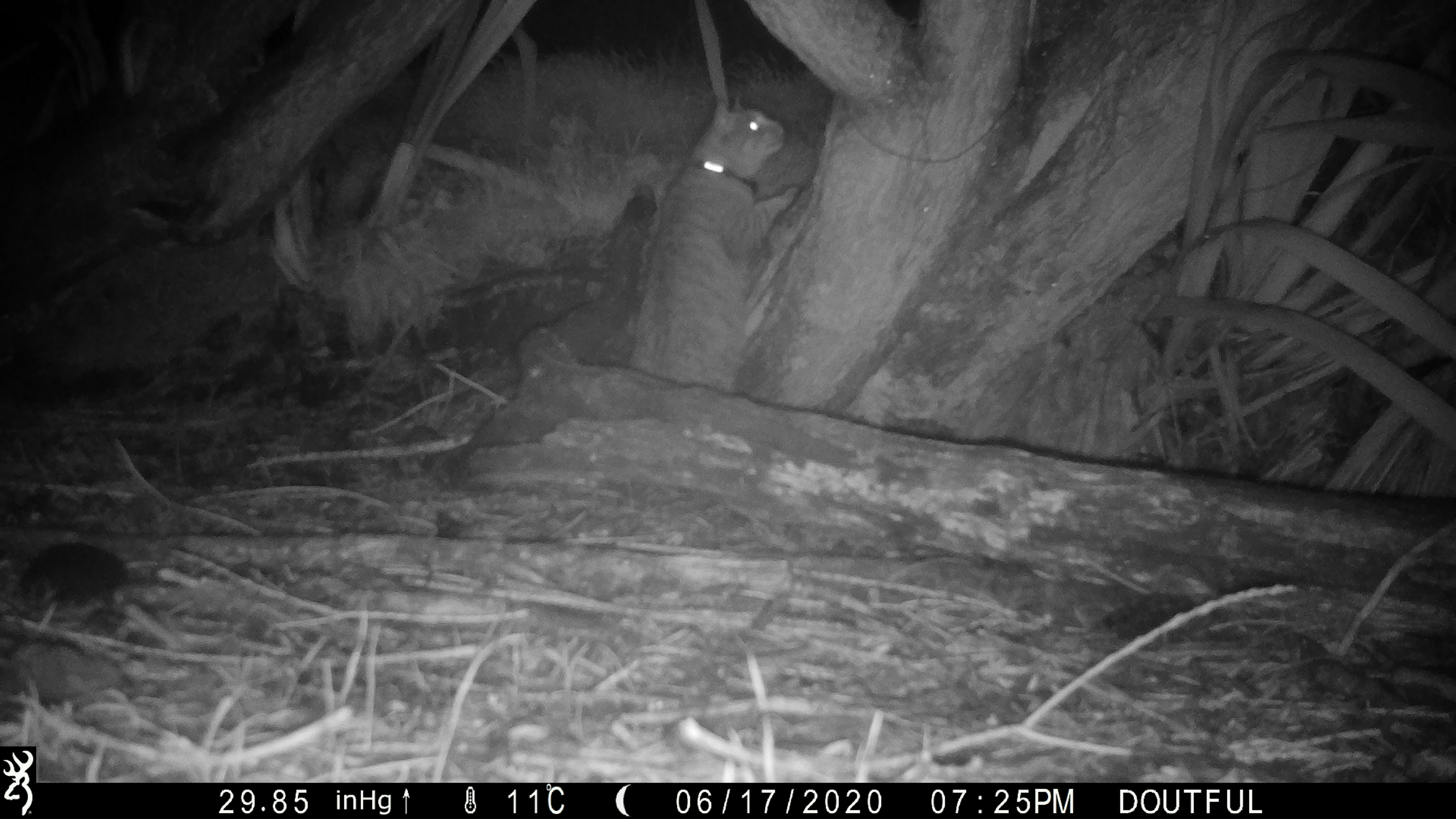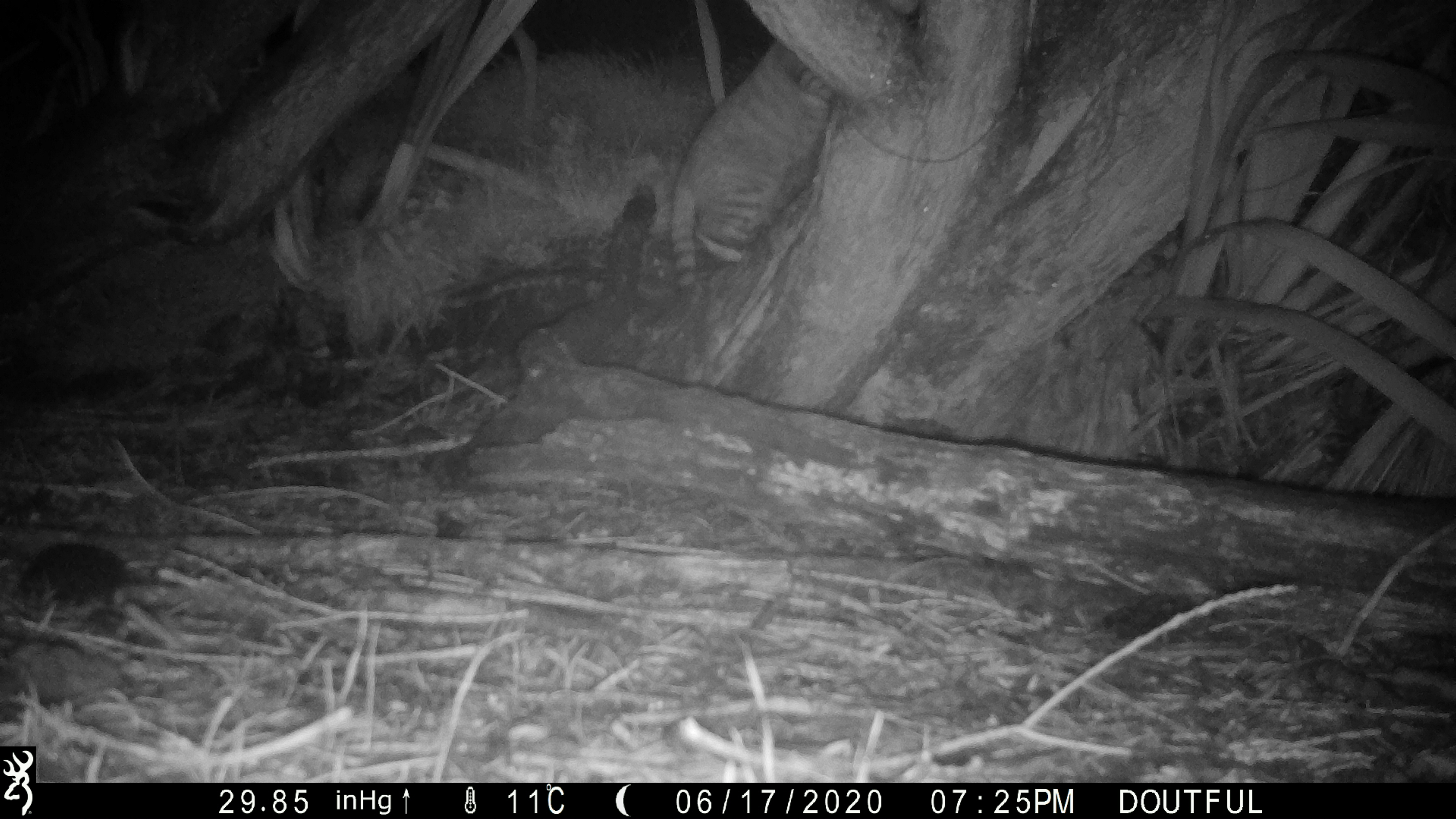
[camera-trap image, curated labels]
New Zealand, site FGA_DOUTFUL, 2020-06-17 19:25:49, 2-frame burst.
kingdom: Animalia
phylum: Chordata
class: Mammalia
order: Carnivora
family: Felidae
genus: Felis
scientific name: Felis catus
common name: domestic cat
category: cat